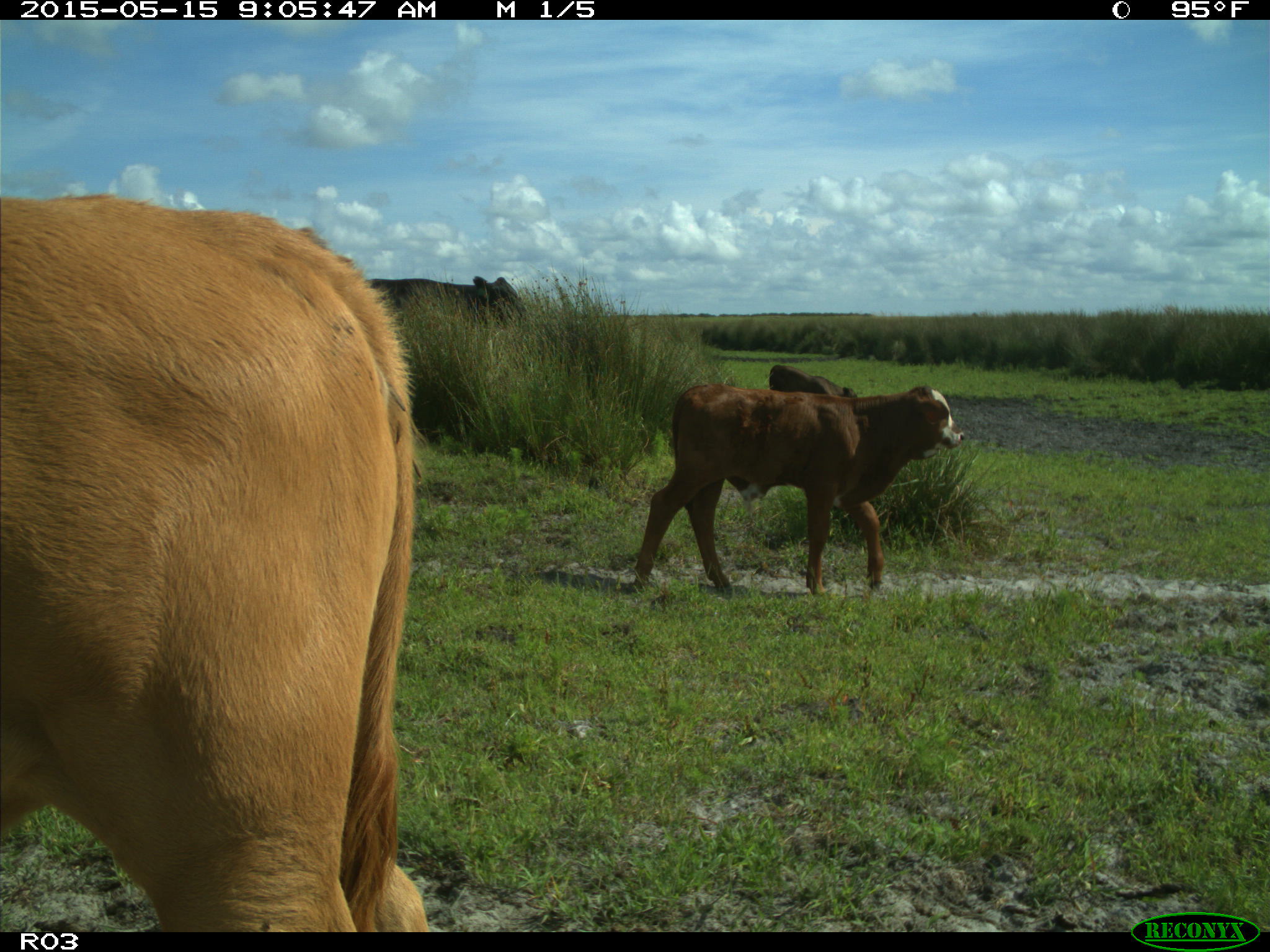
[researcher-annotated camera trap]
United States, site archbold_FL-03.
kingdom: Animalia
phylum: Chordata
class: Mammalia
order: Artiodactyla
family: Bovidae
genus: Bos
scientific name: Bos taurus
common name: domestic cow